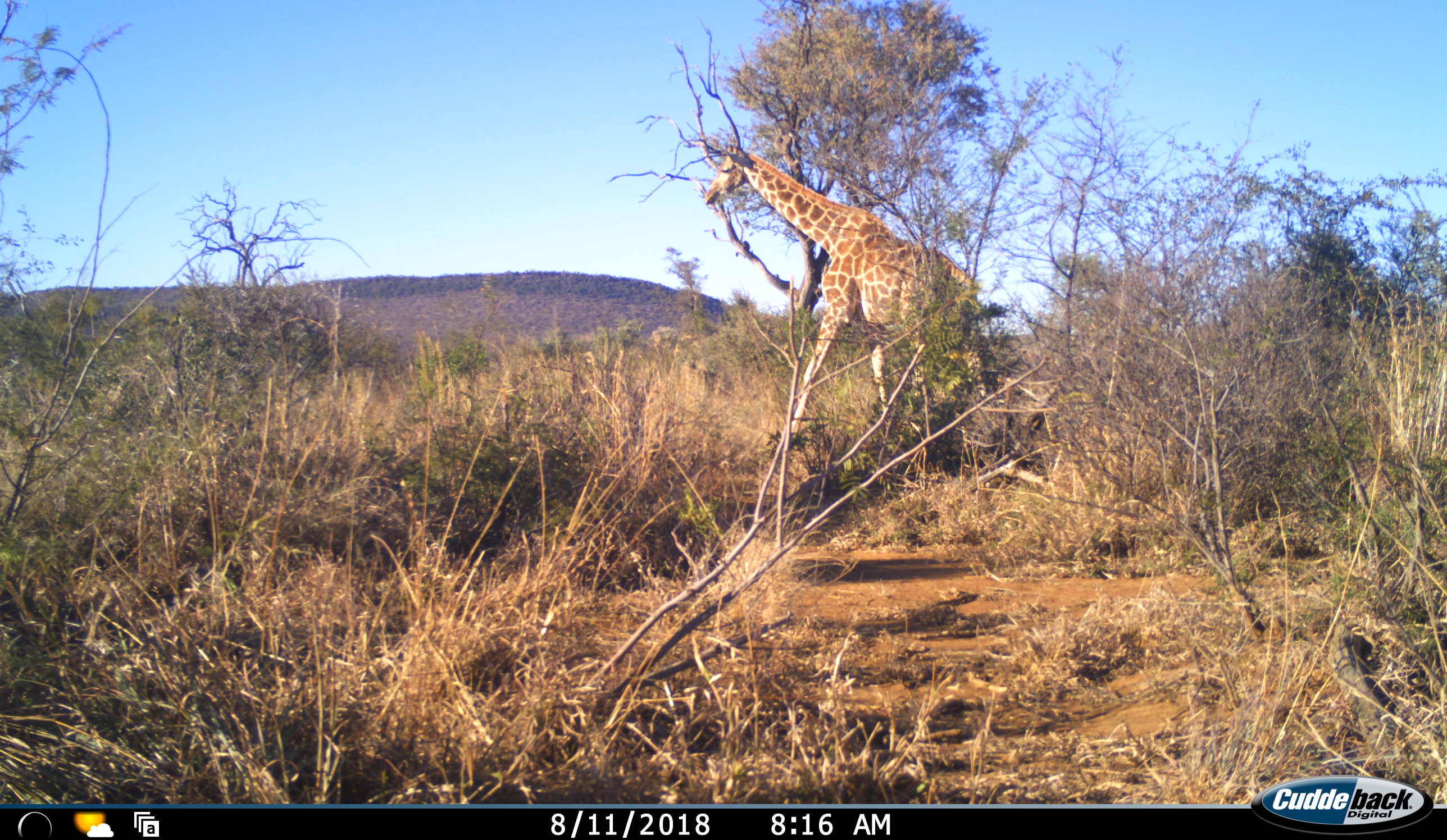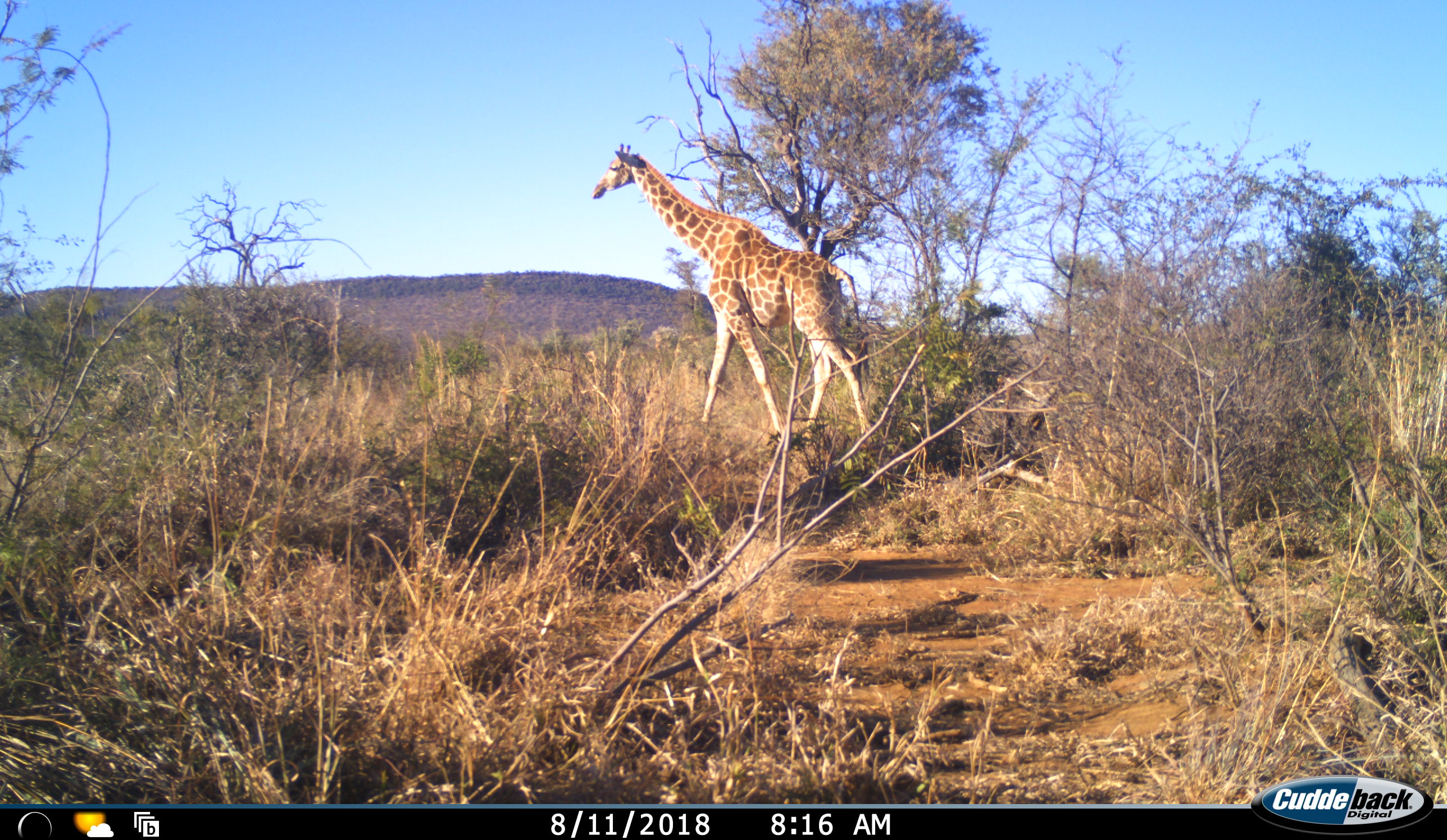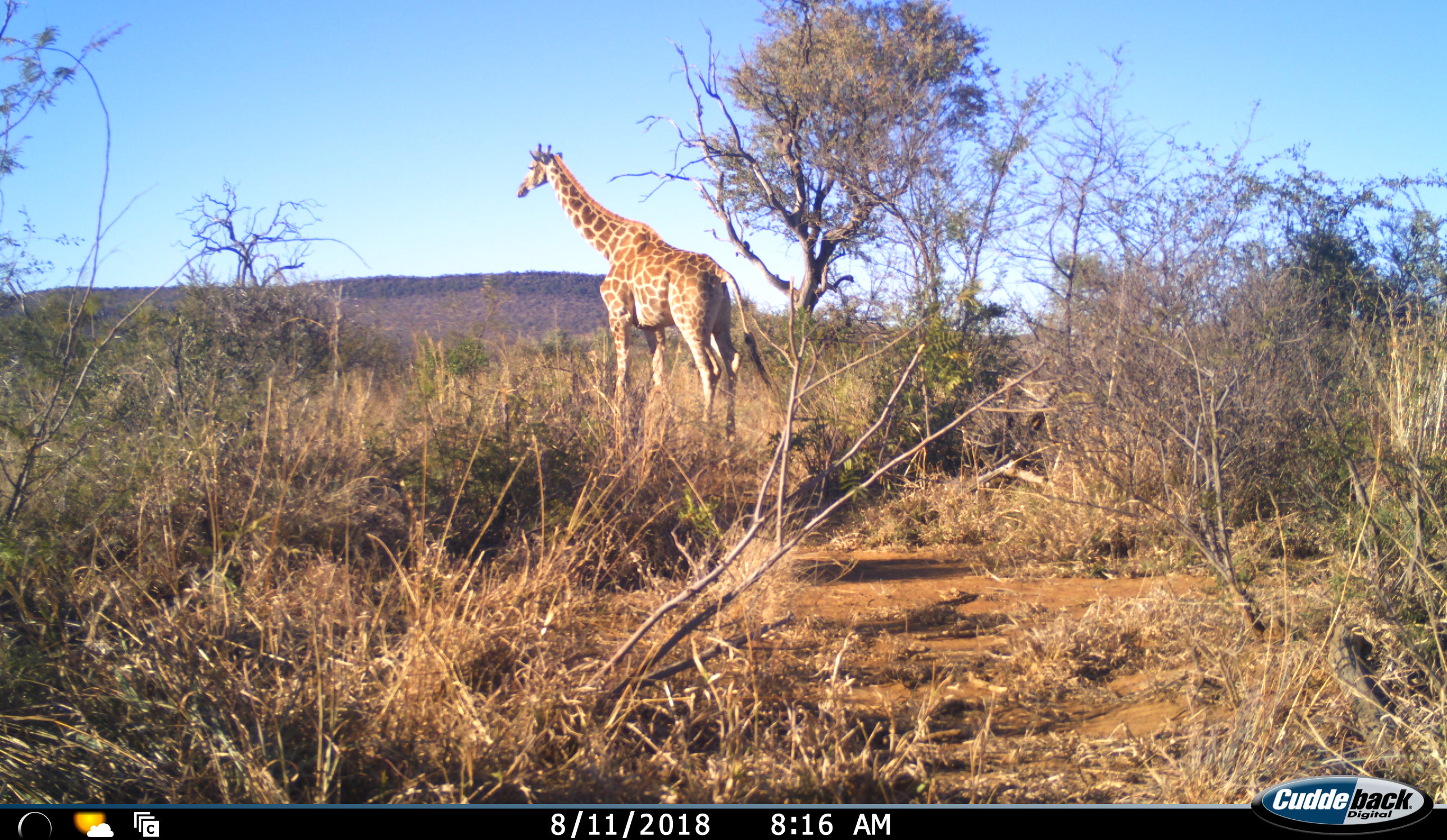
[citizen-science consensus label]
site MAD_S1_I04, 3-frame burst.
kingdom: Animalia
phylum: Chordata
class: Mammalia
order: Artiodactyla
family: Giraffidae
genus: Giraffa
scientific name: Giraffa camelopardalis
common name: giraffe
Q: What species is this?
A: Giraffe (Giraffa camelopardalis).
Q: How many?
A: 1.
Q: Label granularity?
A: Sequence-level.